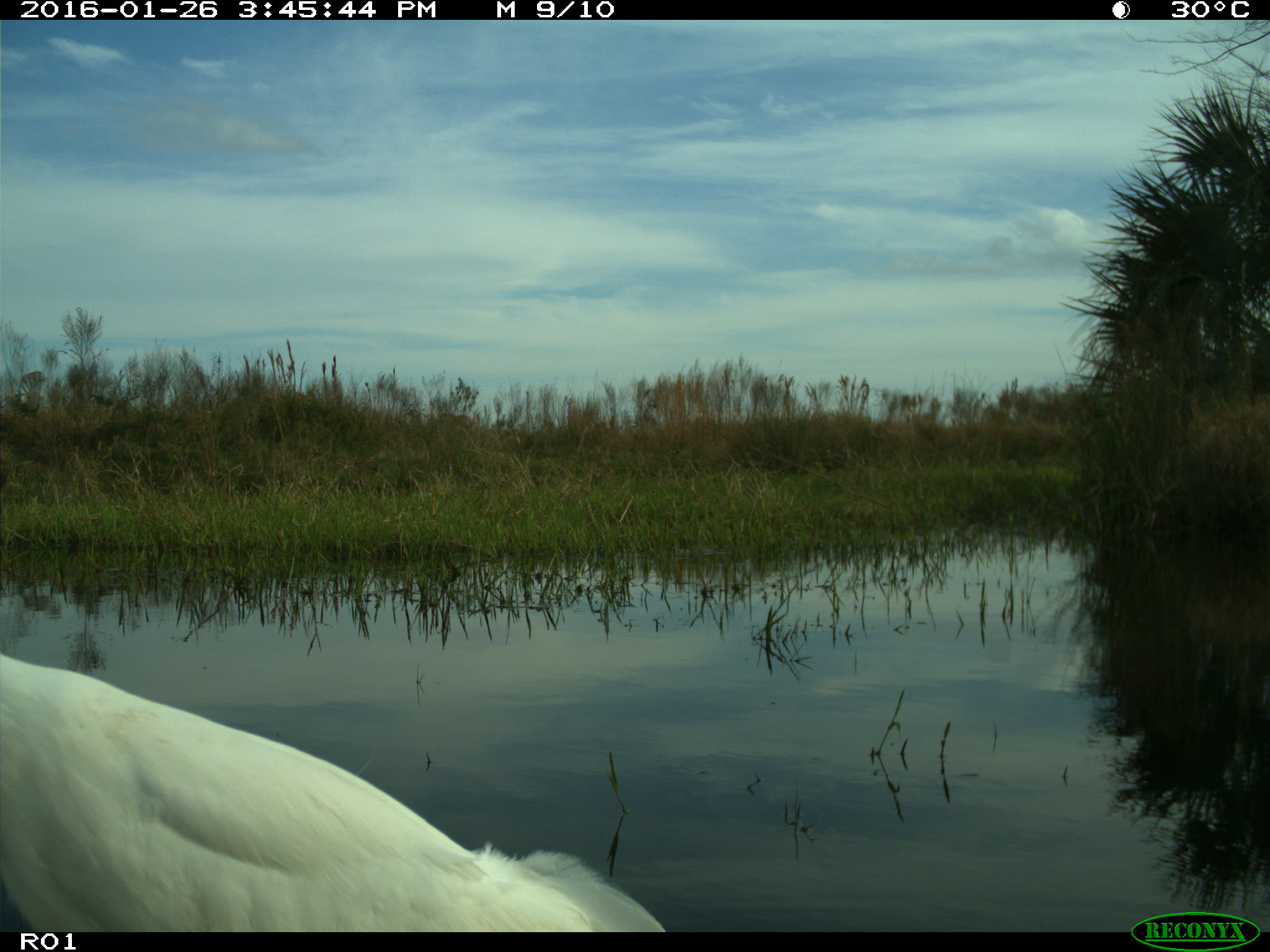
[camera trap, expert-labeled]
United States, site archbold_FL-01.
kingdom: Animalia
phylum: Chordata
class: Aves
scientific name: Aves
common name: birds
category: unidentified bird